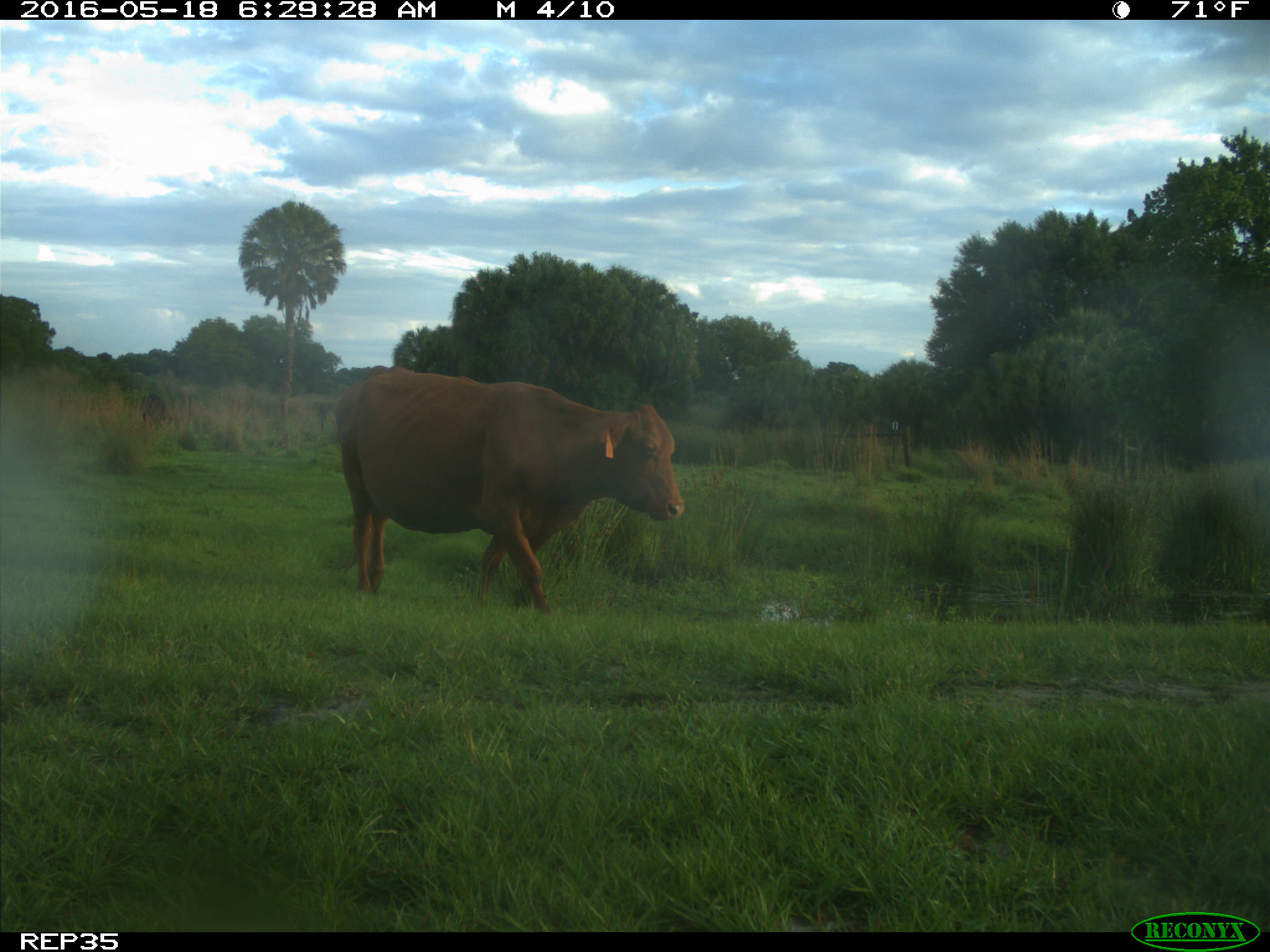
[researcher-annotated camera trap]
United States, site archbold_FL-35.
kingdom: Animalia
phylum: Chordata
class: Mammalia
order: Artiodactyla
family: Bovidae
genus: Bos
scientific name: Bos taurus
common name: domestic cow